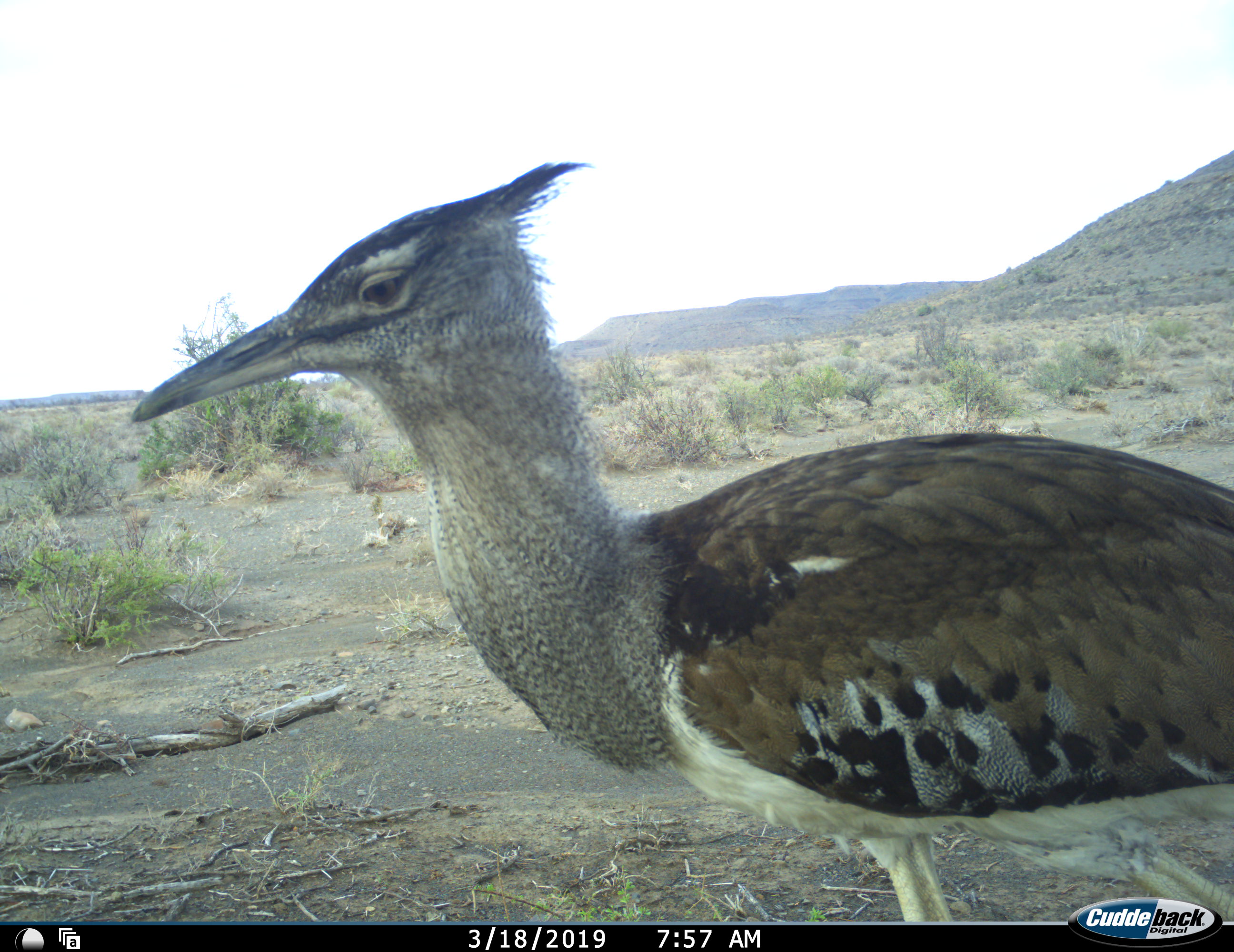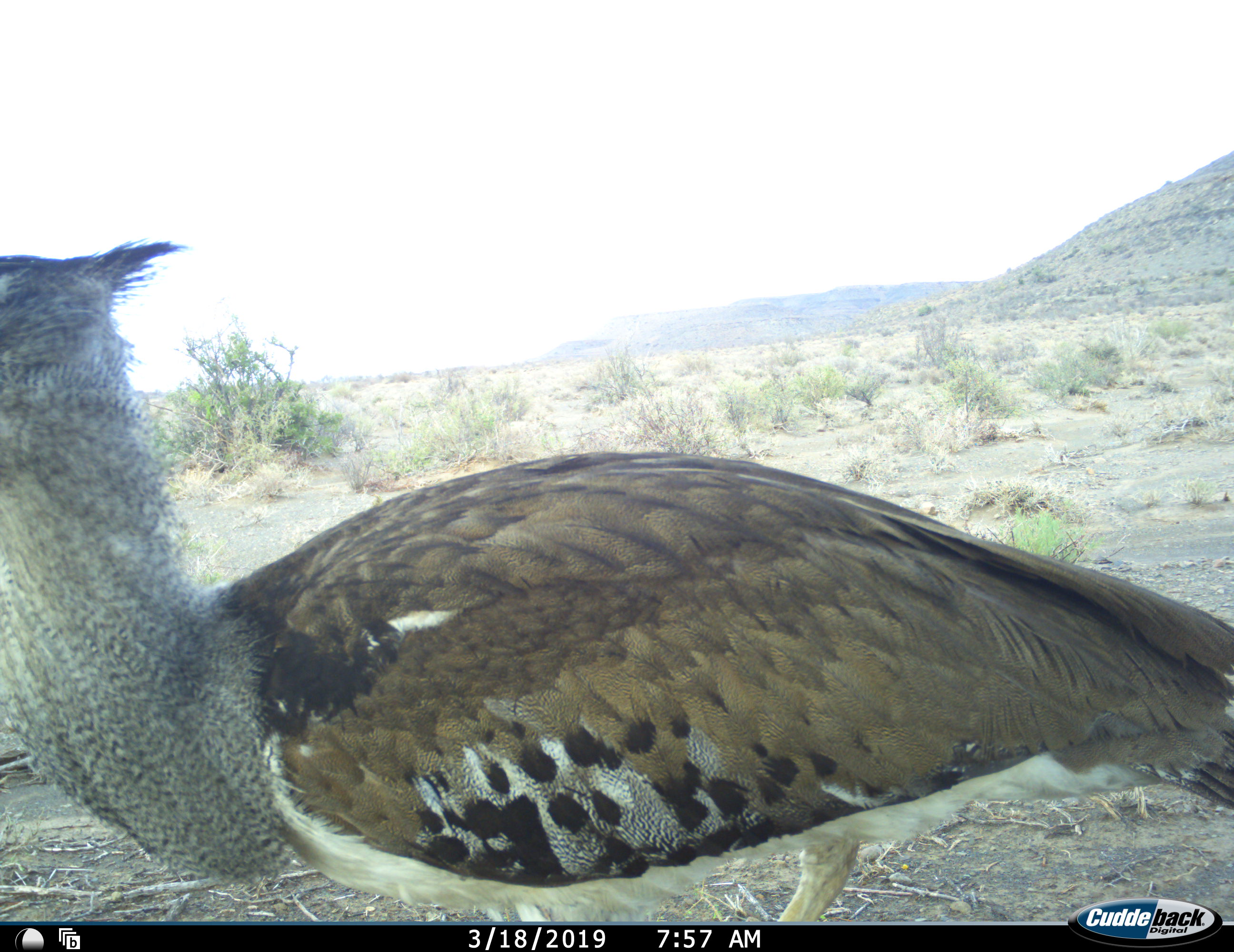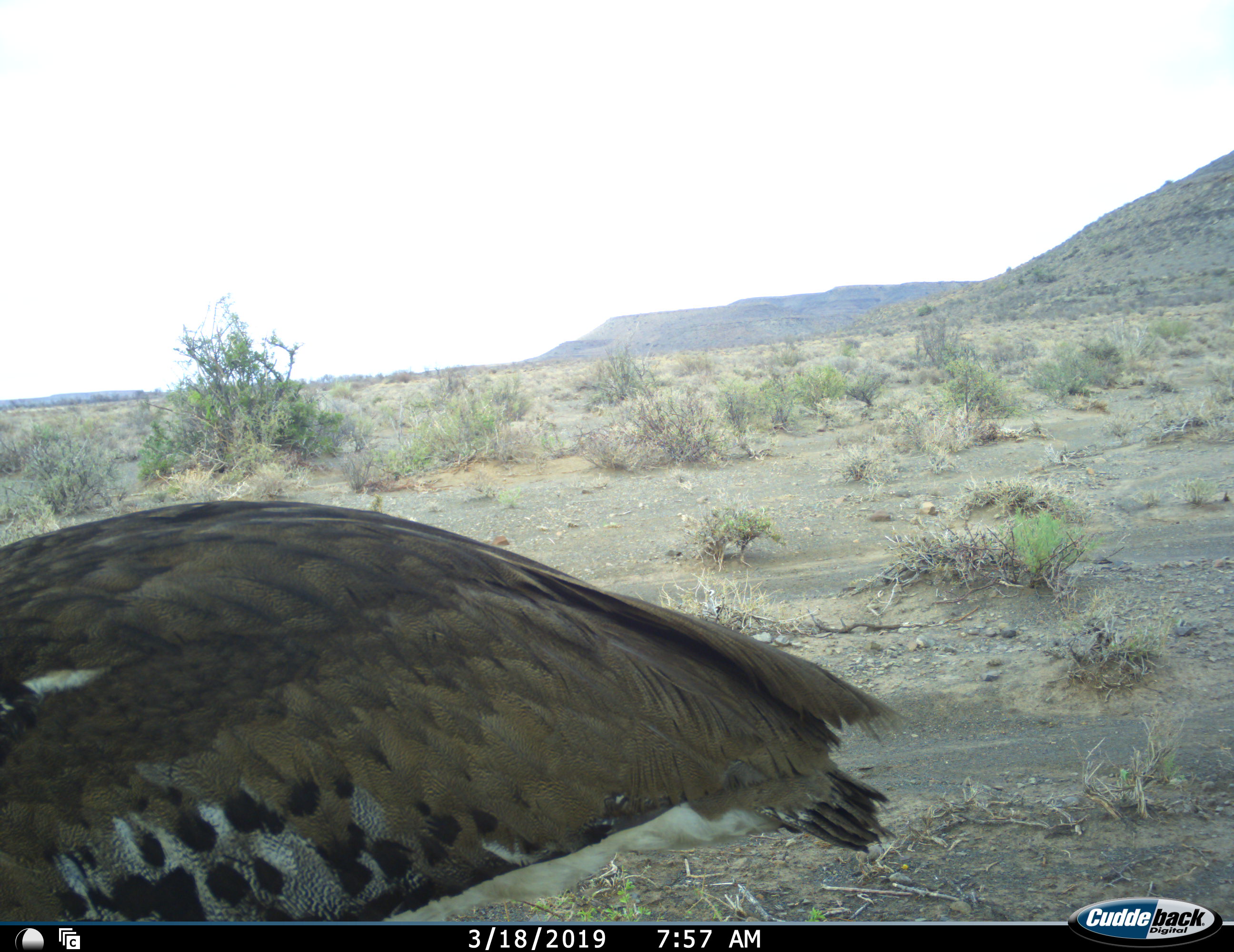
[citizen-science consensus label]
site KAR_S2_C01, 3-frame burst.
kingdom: Animalia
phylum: Chordata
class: Aves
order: Otidiformes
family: Otididae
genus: Ardeotis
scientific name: Ardeotis kori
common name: kori bustard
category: bustardkori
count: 1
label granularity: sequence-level